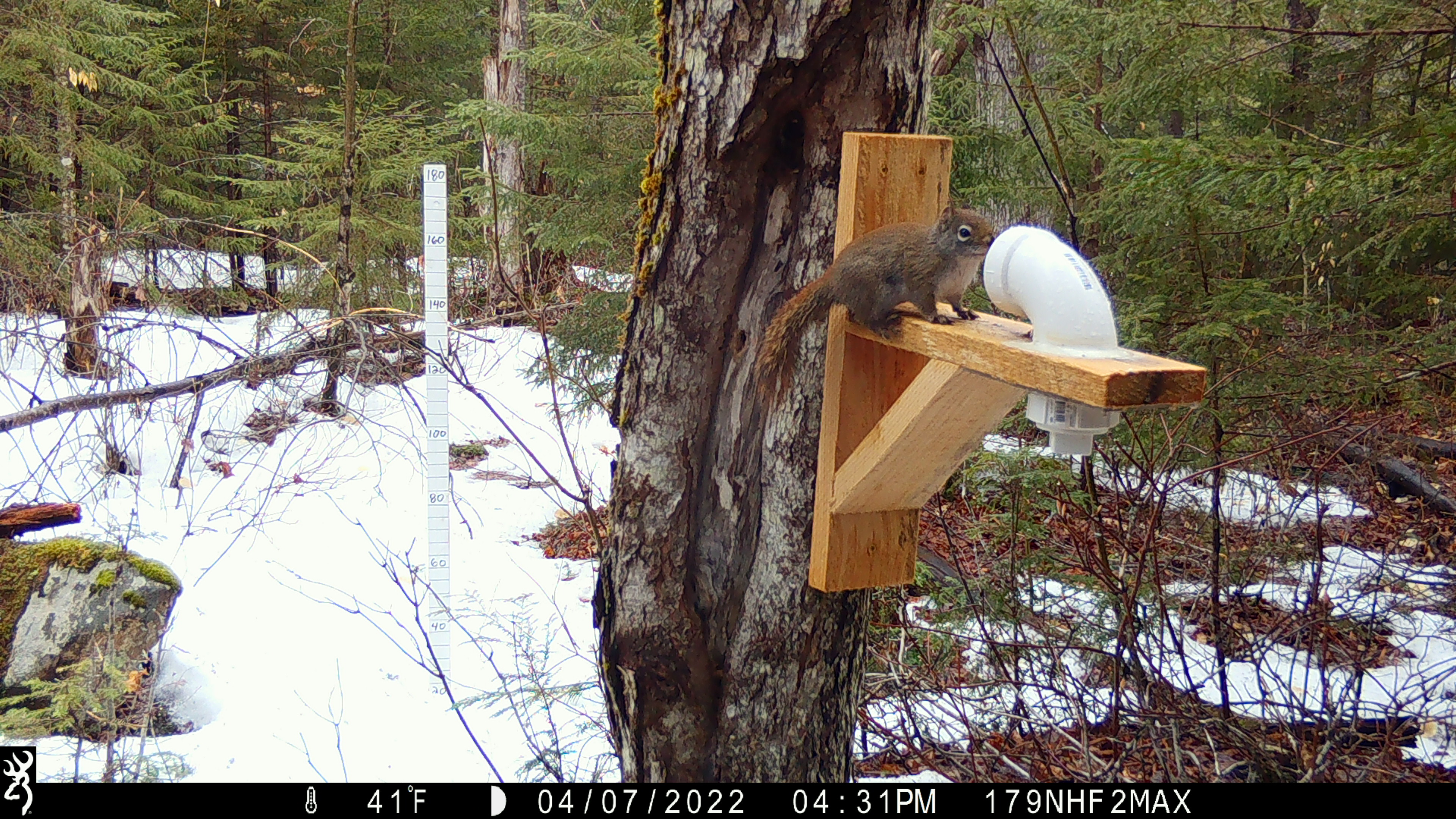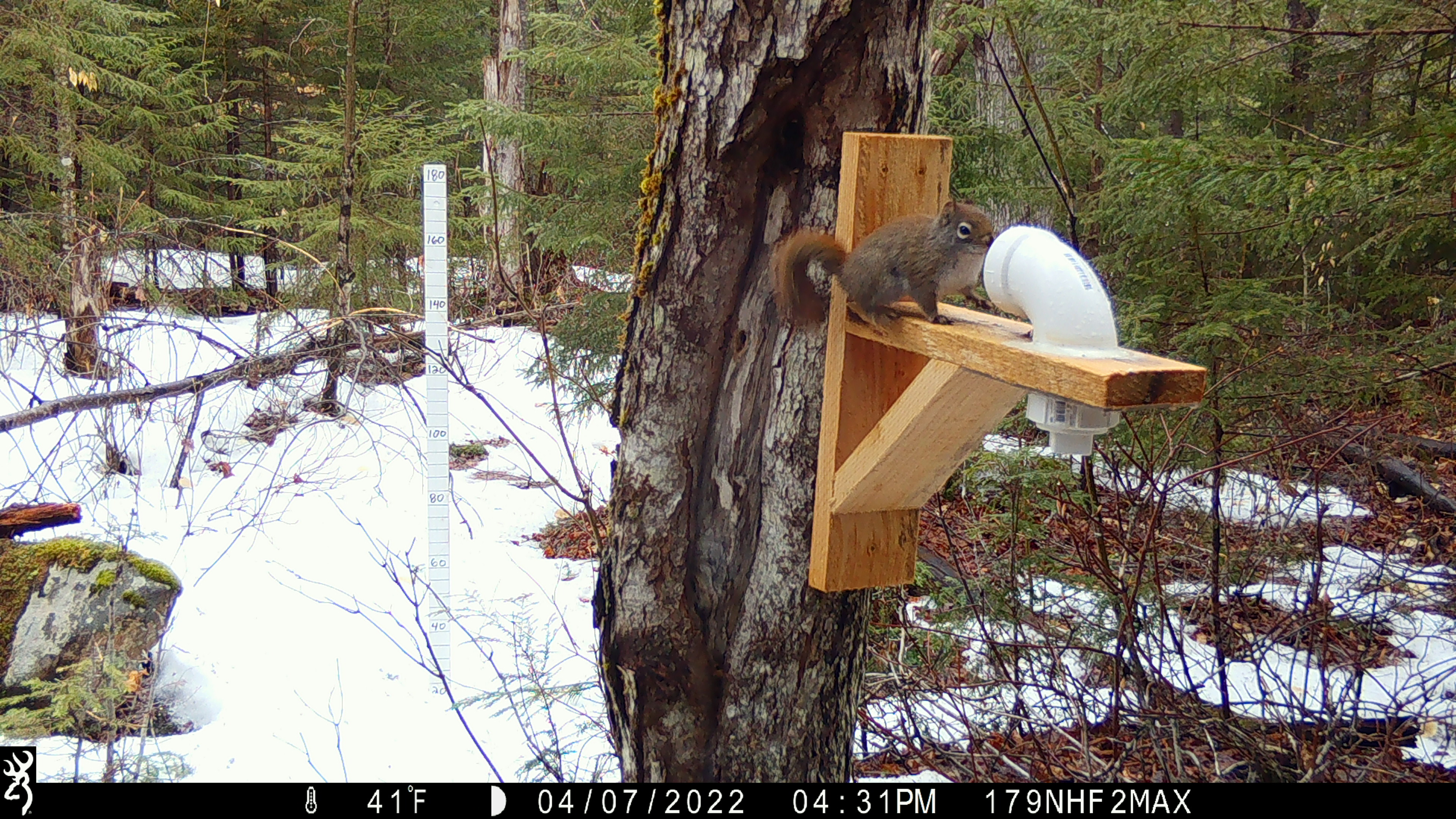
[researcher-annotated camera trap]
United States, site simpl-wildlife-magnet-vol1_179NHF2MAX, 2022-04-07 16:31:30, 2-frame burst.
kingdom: Animalia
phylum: Chordata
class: Mammalia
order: Rodentia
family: Sciuridae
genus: Tamiasciurus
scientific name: Tamiasciurus hudsonicus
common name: red squirrel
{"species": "red squirrel (Tamiasciurus hudsonicus)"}